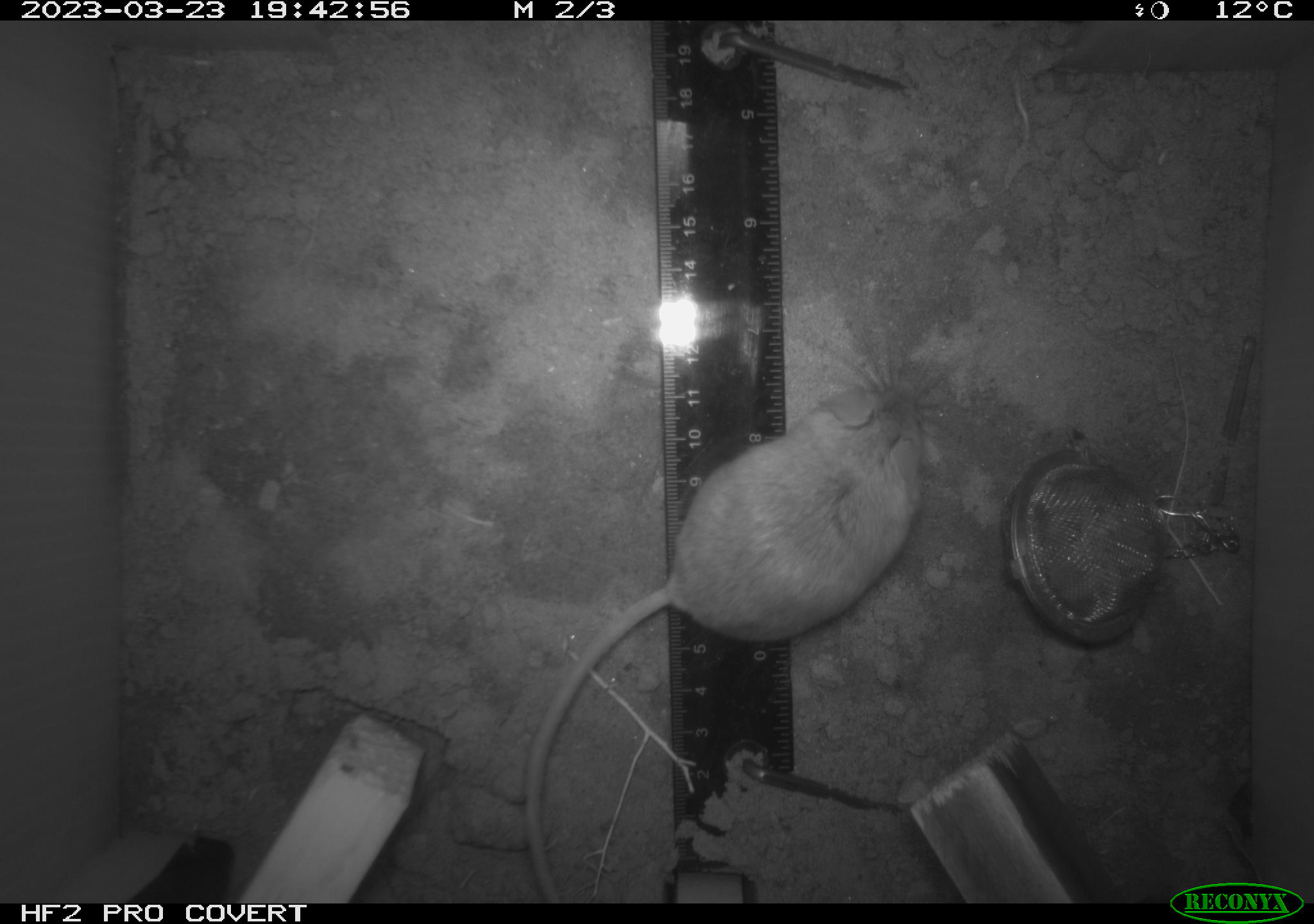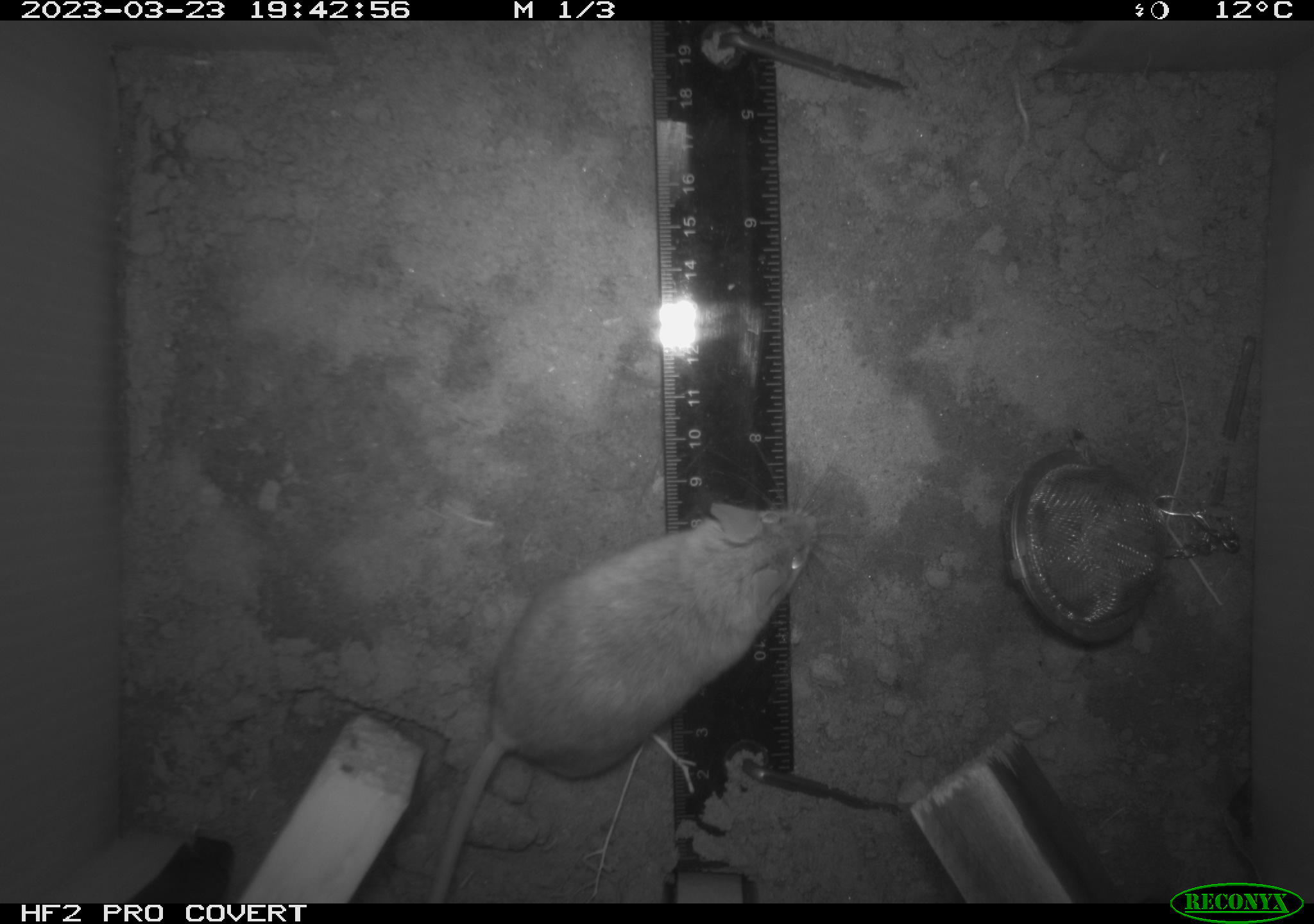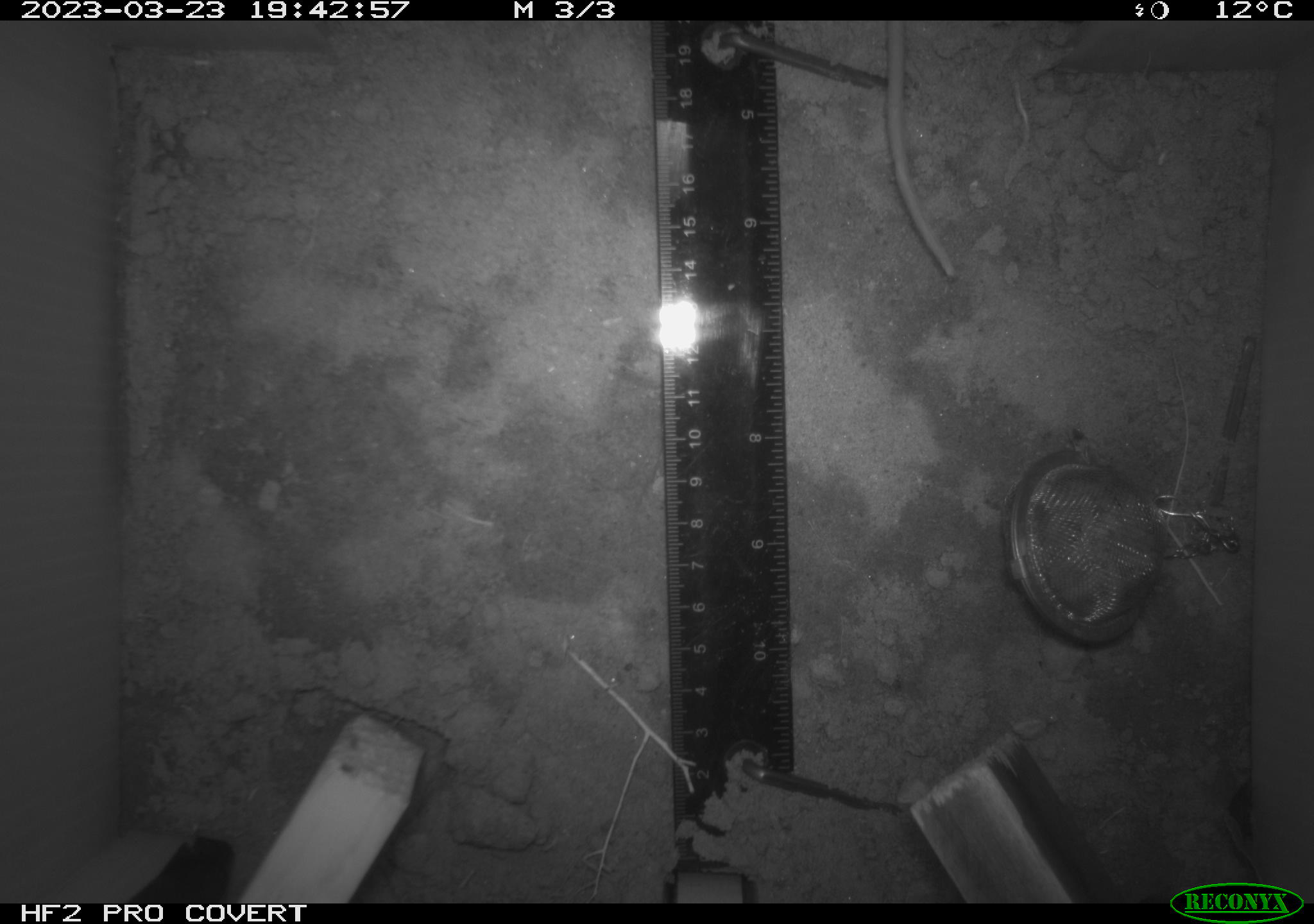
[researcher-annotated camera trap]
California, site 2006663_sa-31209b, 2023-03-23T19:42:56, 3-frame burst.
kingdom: Animalia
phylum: Chordata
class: Mammalia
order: Rodentia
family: Cricetidae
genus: Peromyscus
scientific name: Peromyscus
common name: deer mice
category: peromyscus species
Peromyscus species (deer mice) (Peromyscus).